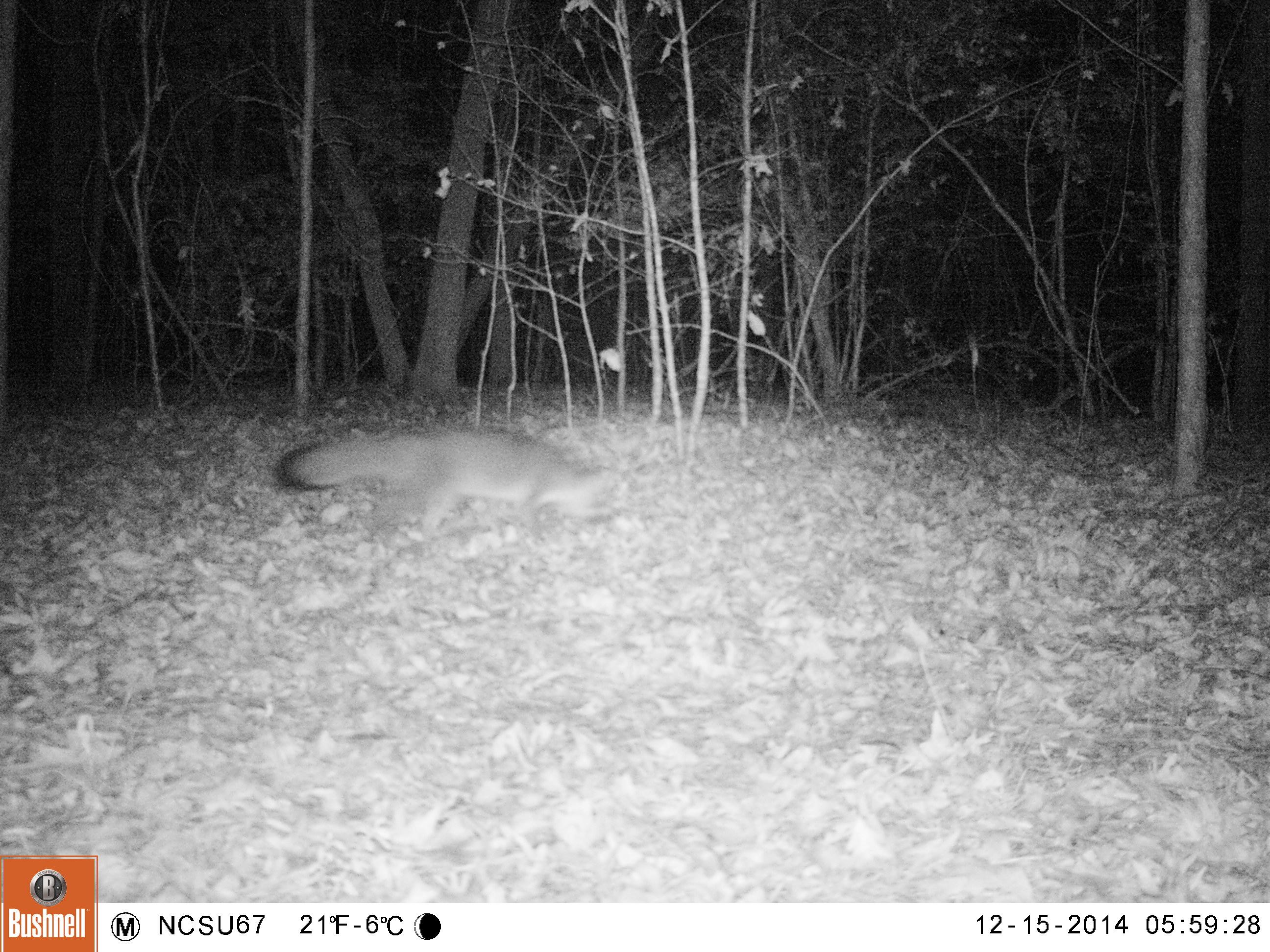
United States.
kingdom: Animalia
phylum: Chordata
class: Mammalia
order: Carnivora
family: Canidae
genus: Urocyon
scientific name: Urocyon cinereoargenteus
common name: gray fox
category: Grey Fox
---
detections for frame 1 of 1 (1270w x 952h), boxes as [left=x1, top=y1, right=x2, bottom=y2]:
Grey Fox: [left=272, top=415, right=637, bottom=568]